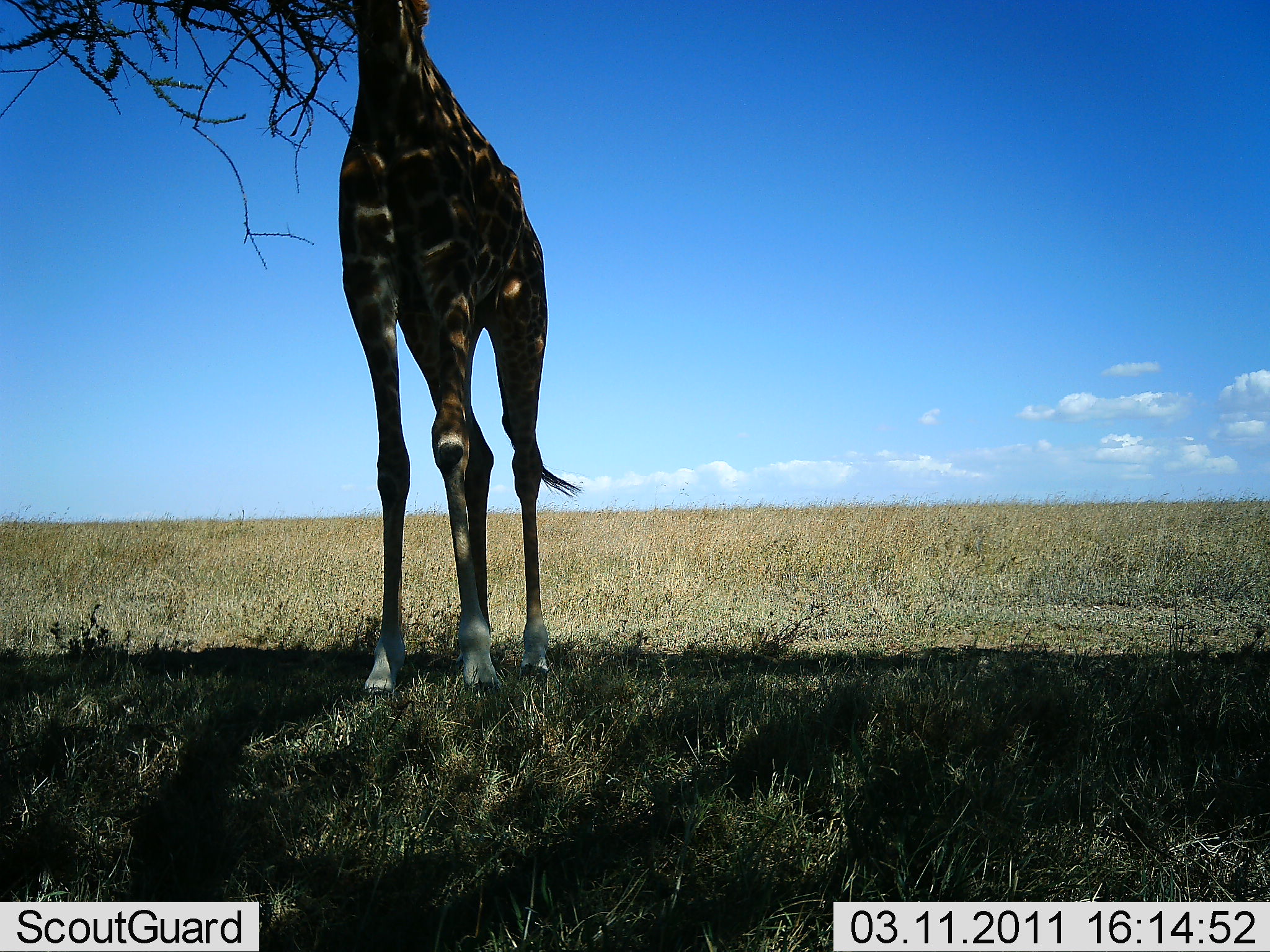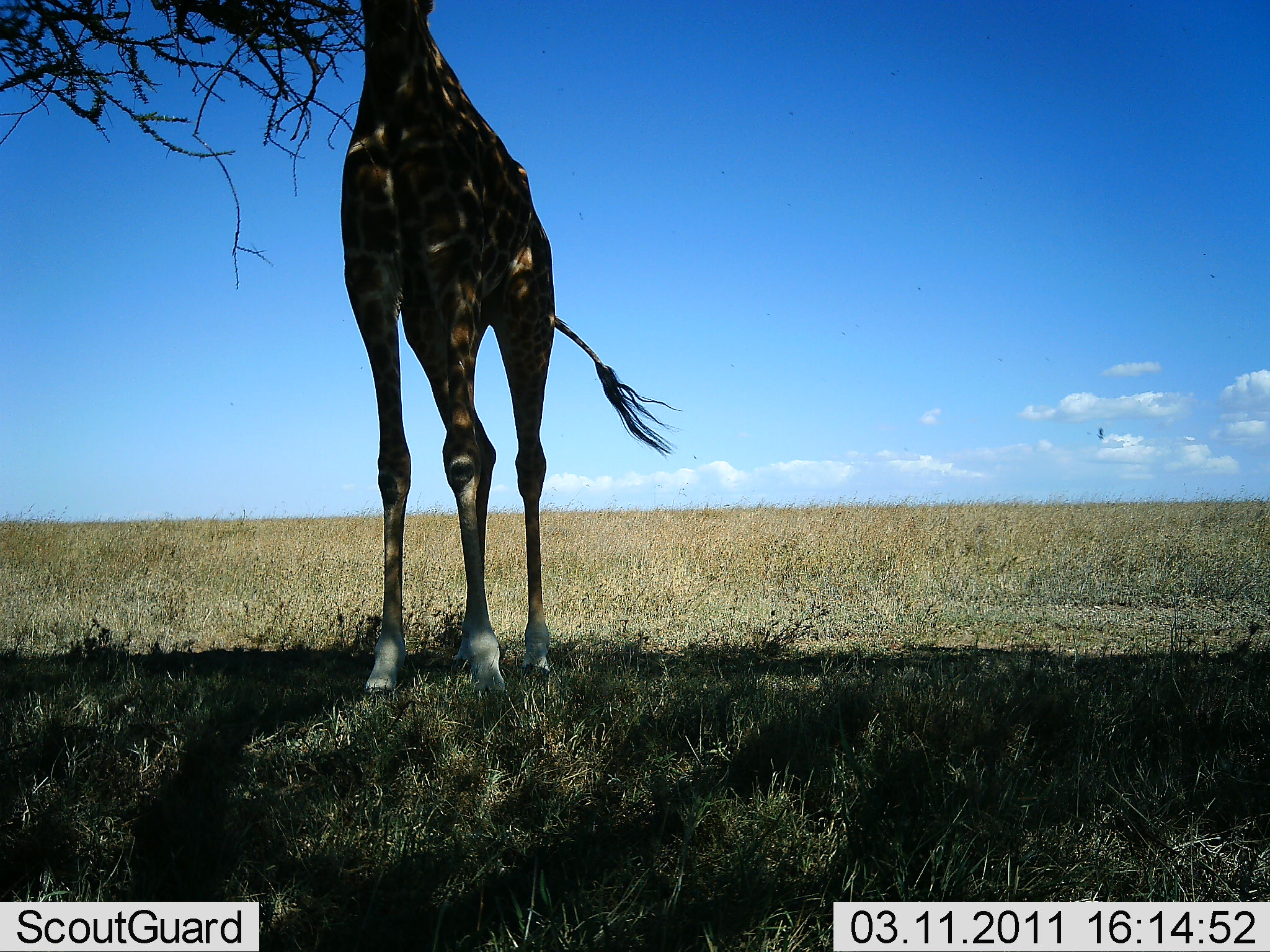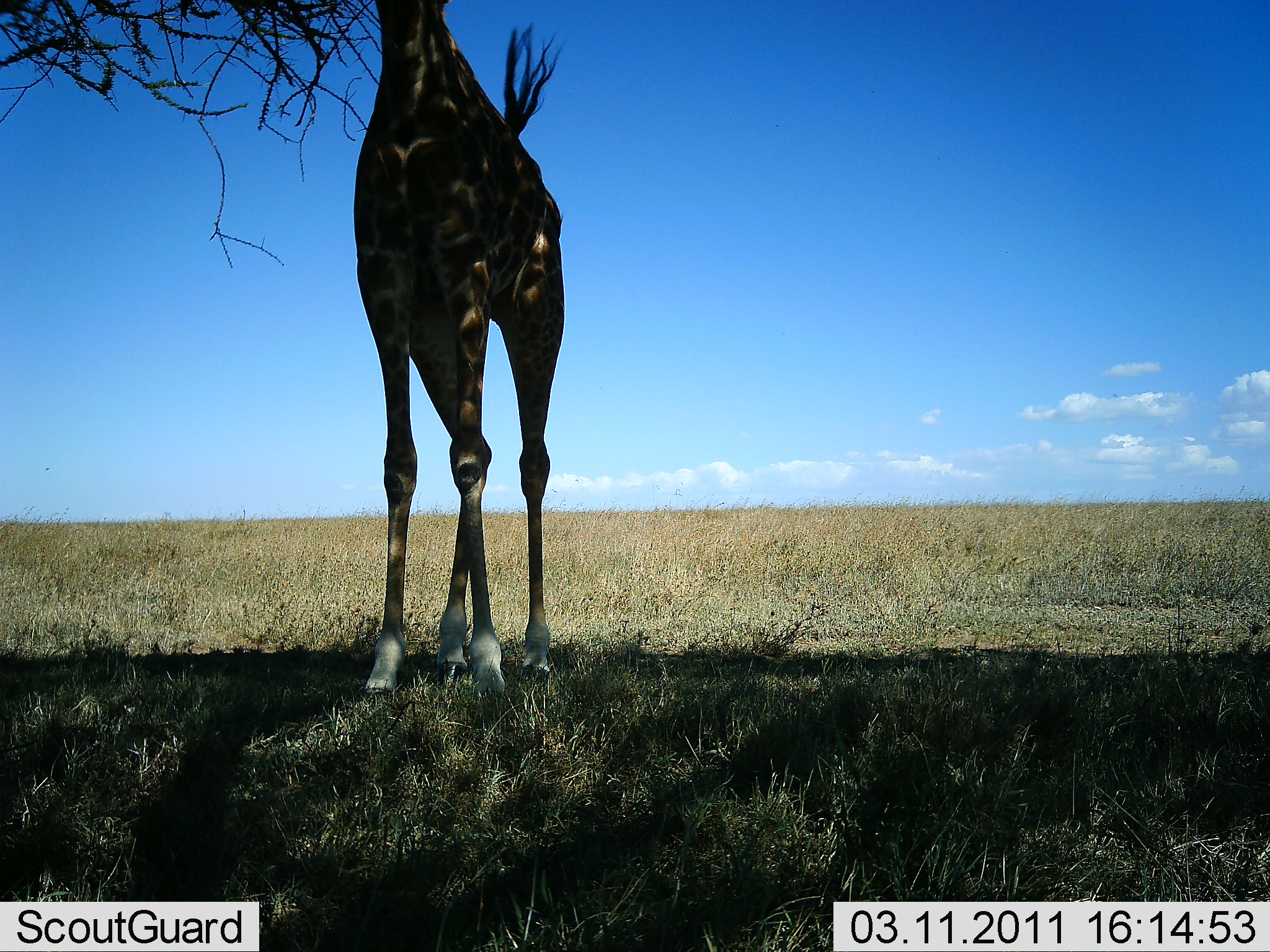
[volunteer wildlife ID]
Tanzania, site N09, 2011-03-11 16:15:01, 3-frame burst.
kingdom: Animalia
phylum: Chordata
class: Mammalia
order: Artiodactyla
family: Giraffidae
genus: Giraffa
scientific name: Giraffa camelopardalis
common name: giraffe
Giraffe (Giraffa camelopardalis), count 1. Behavior (volunteer vote fractions): standing 58%, resting 0%, moving 0%, interacting 0%. Young present (vote fraction): 0%. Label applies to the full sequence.